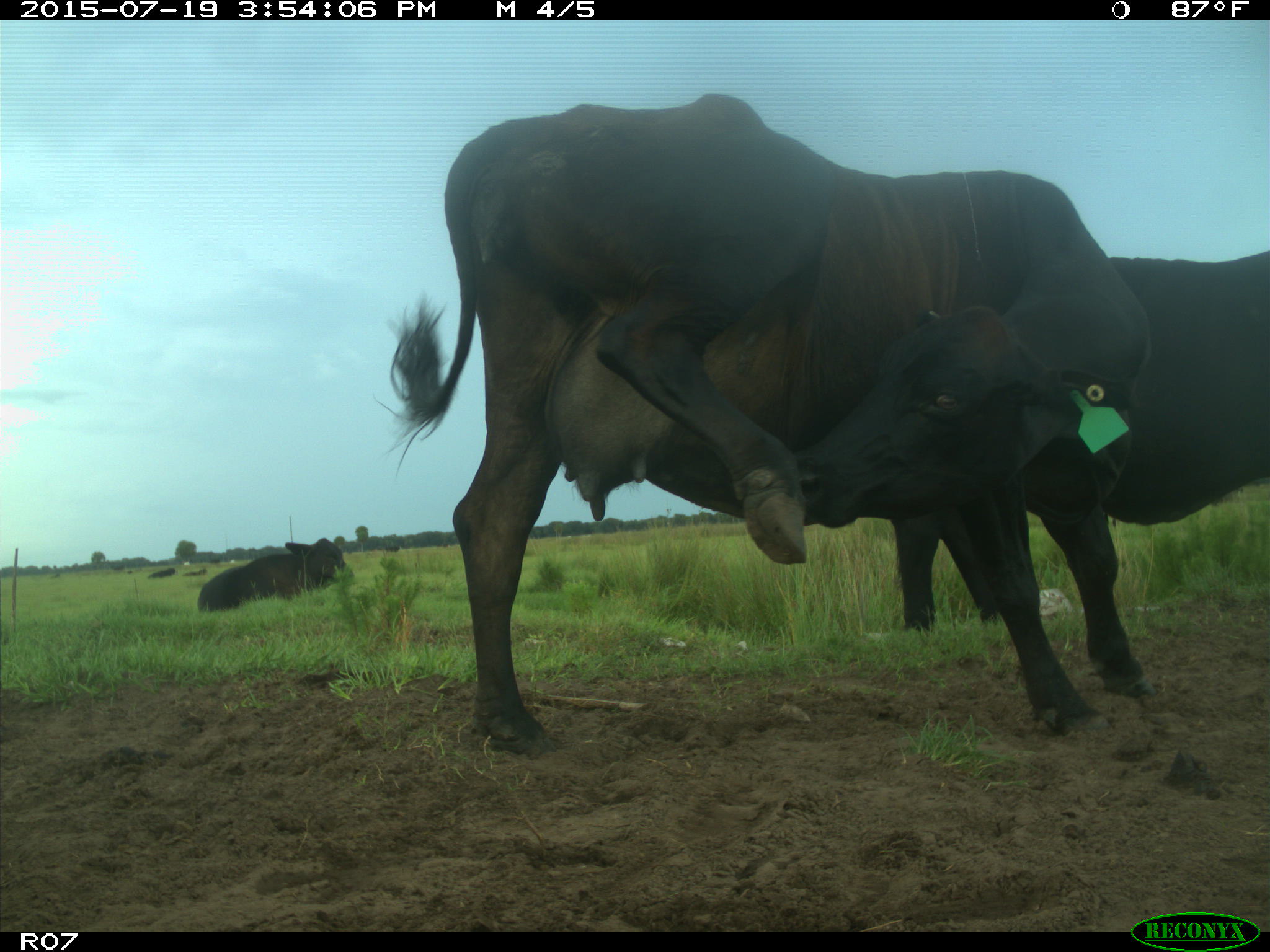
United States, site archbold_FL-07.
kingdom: Animalia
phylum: Chordata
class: Mammalia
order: Artiodactyla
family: Bovidae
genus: Bos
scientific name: Bos taurus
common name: domestic cow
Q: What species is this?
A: Bos taurus (domestic cow).